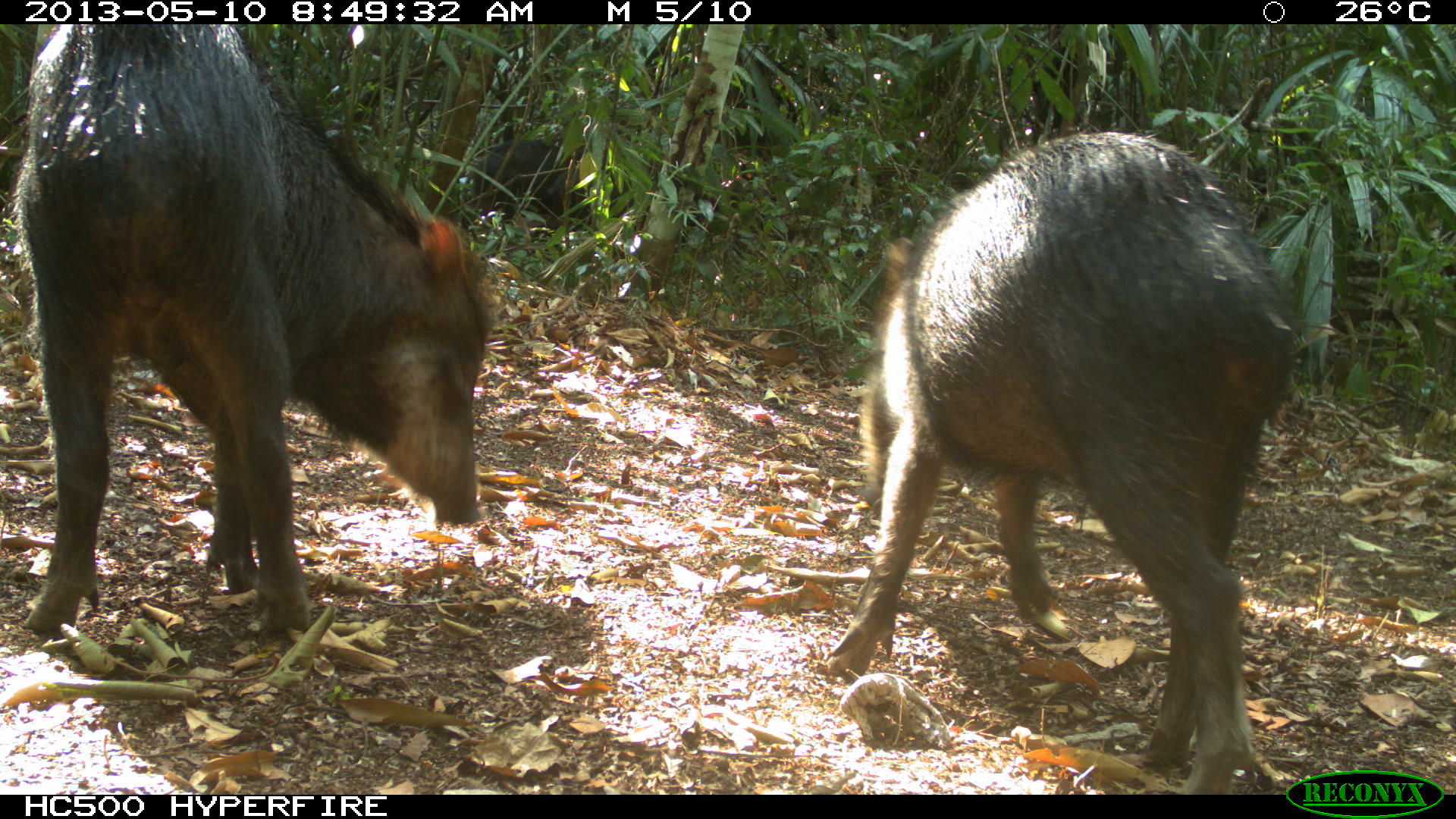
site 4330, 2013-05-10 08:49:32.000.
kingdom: Animalia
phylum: Chordata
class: Mammalia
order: Artiodactyla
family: Tayassuidae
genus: Tayassu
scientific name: Tayassu pecari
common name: white-lipped peccary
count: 4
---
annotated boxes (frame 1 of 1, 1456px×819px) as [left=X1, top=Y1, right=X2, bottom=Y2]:
tayassu pecari: [left=824, top=130, right=1290, bottom=793]; [left=0, top=25, right=493, bottom=630]